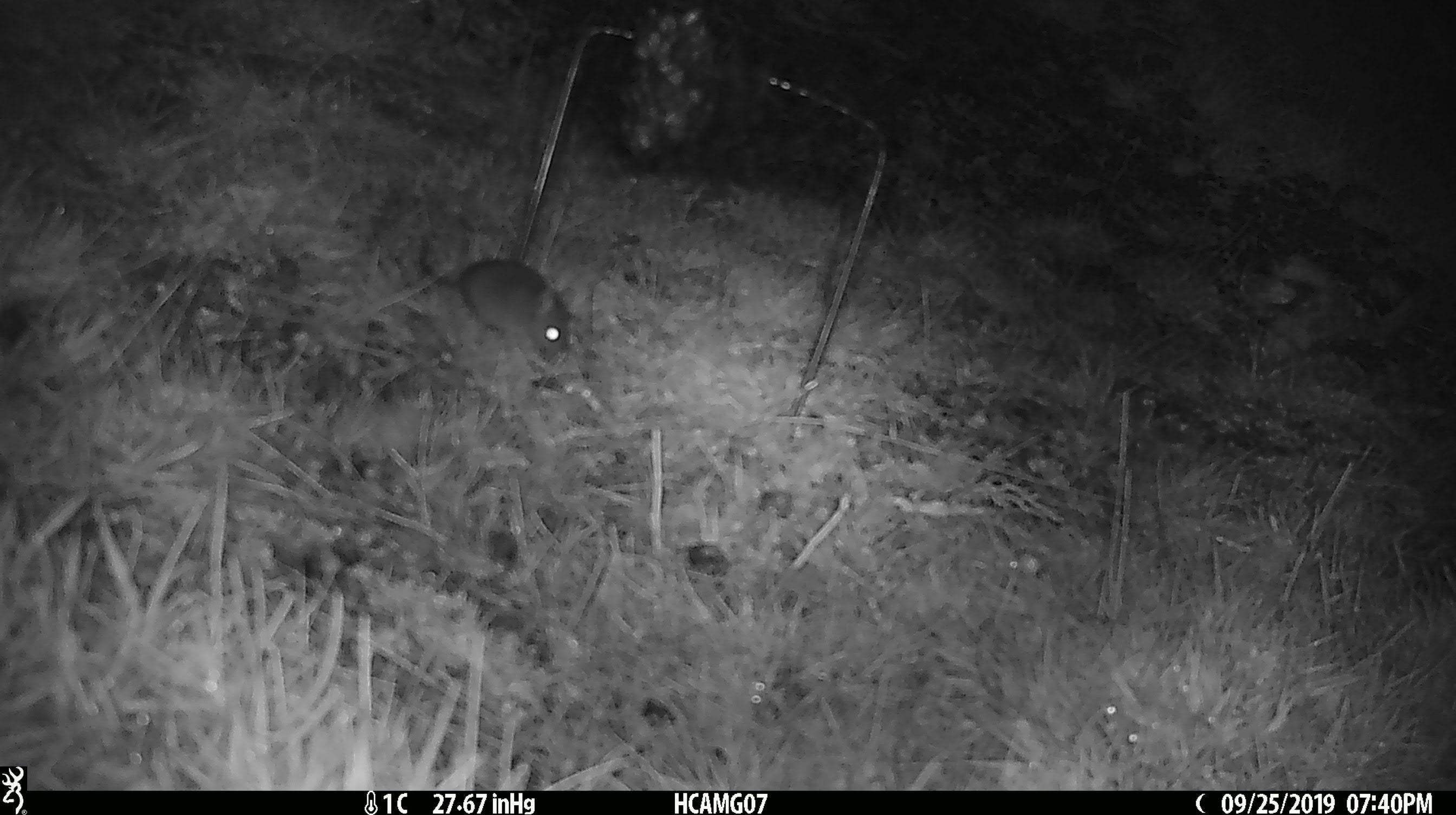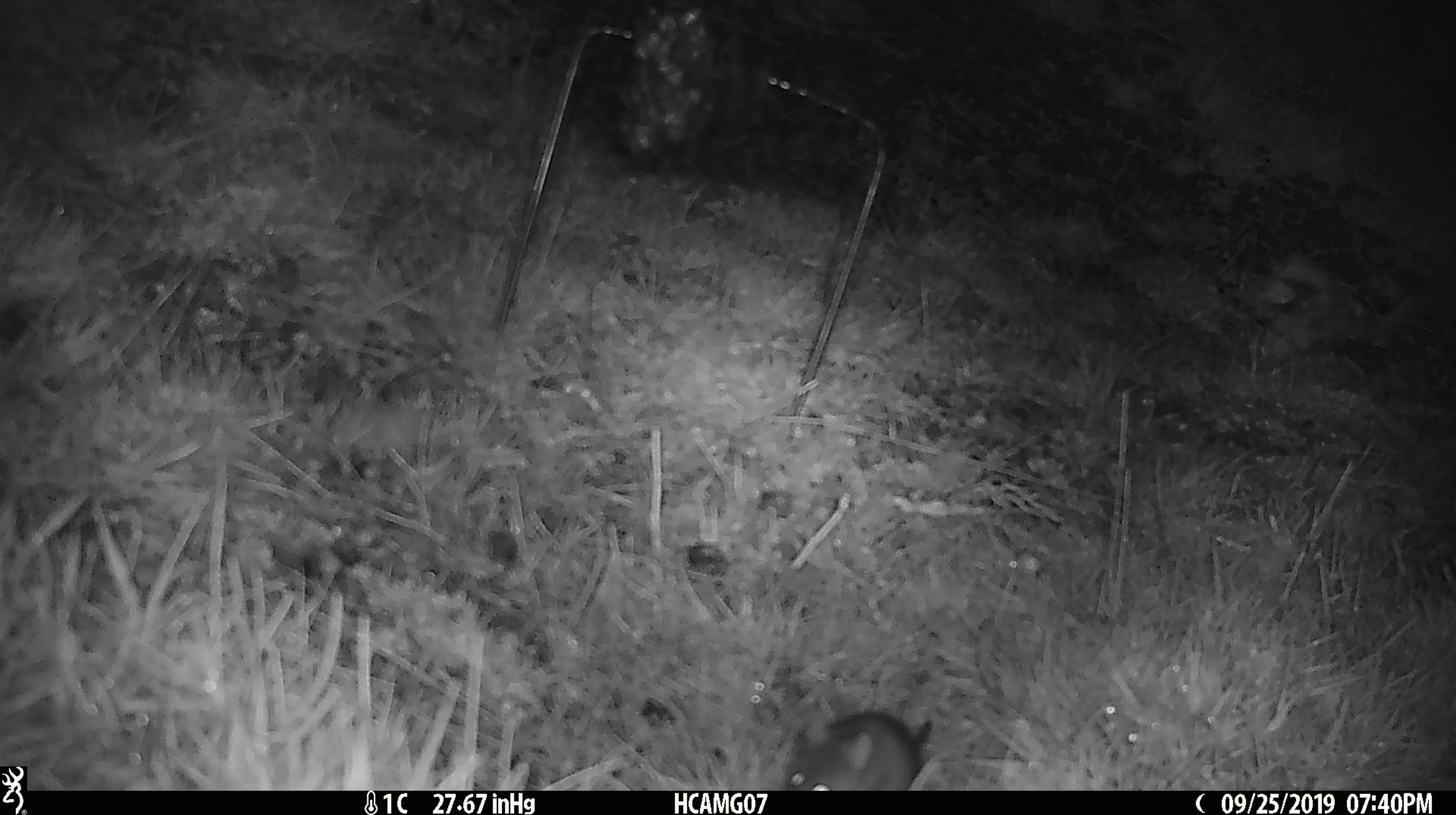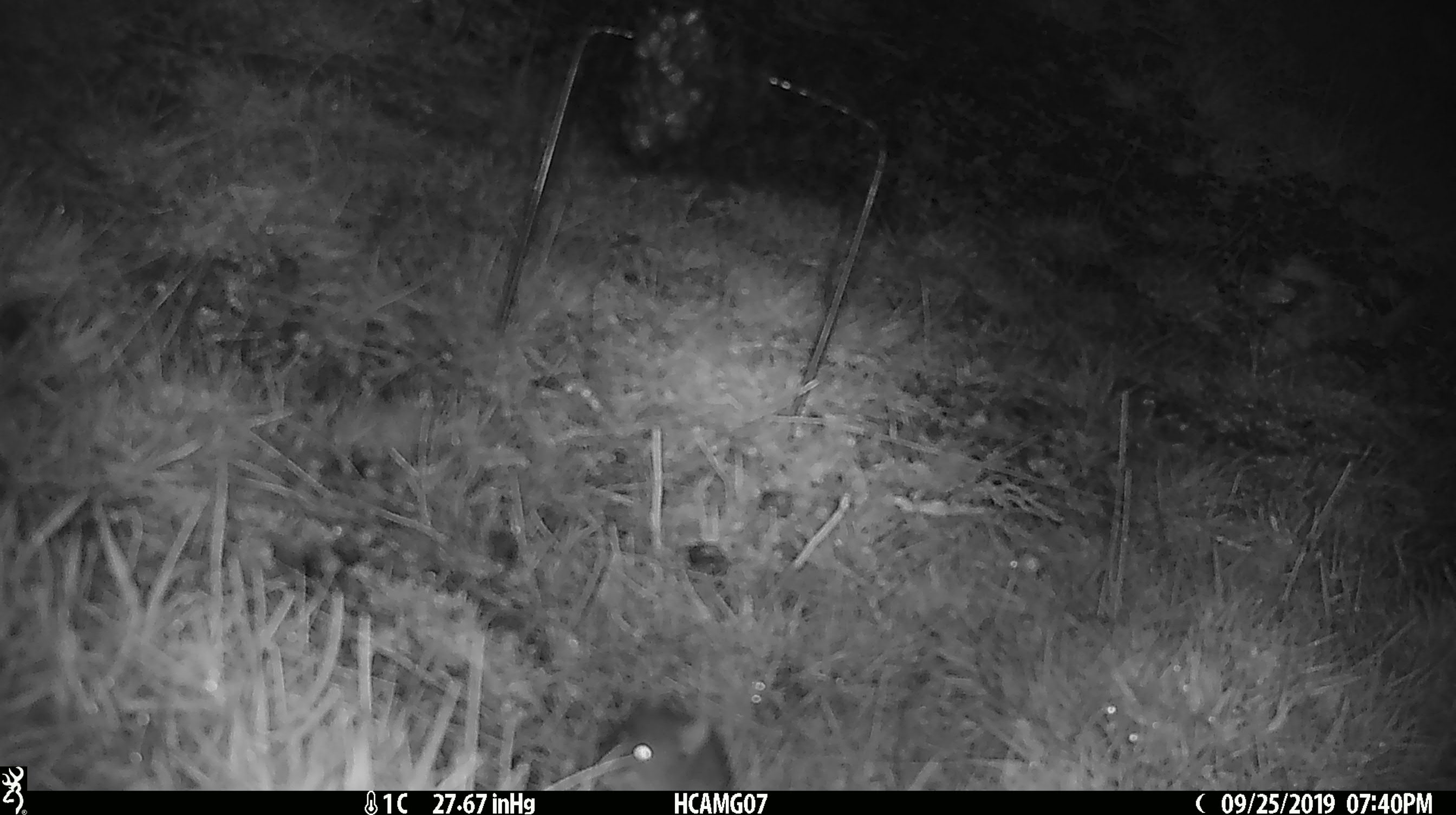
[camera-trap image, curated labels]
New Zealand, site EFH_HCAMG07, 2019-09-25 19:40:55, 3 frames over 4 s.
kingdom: Animalia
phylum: Chordata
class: Mammalia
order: Rodentia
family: Muridae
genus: Mus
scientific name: Mus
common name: mouse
Mouse (Mus).